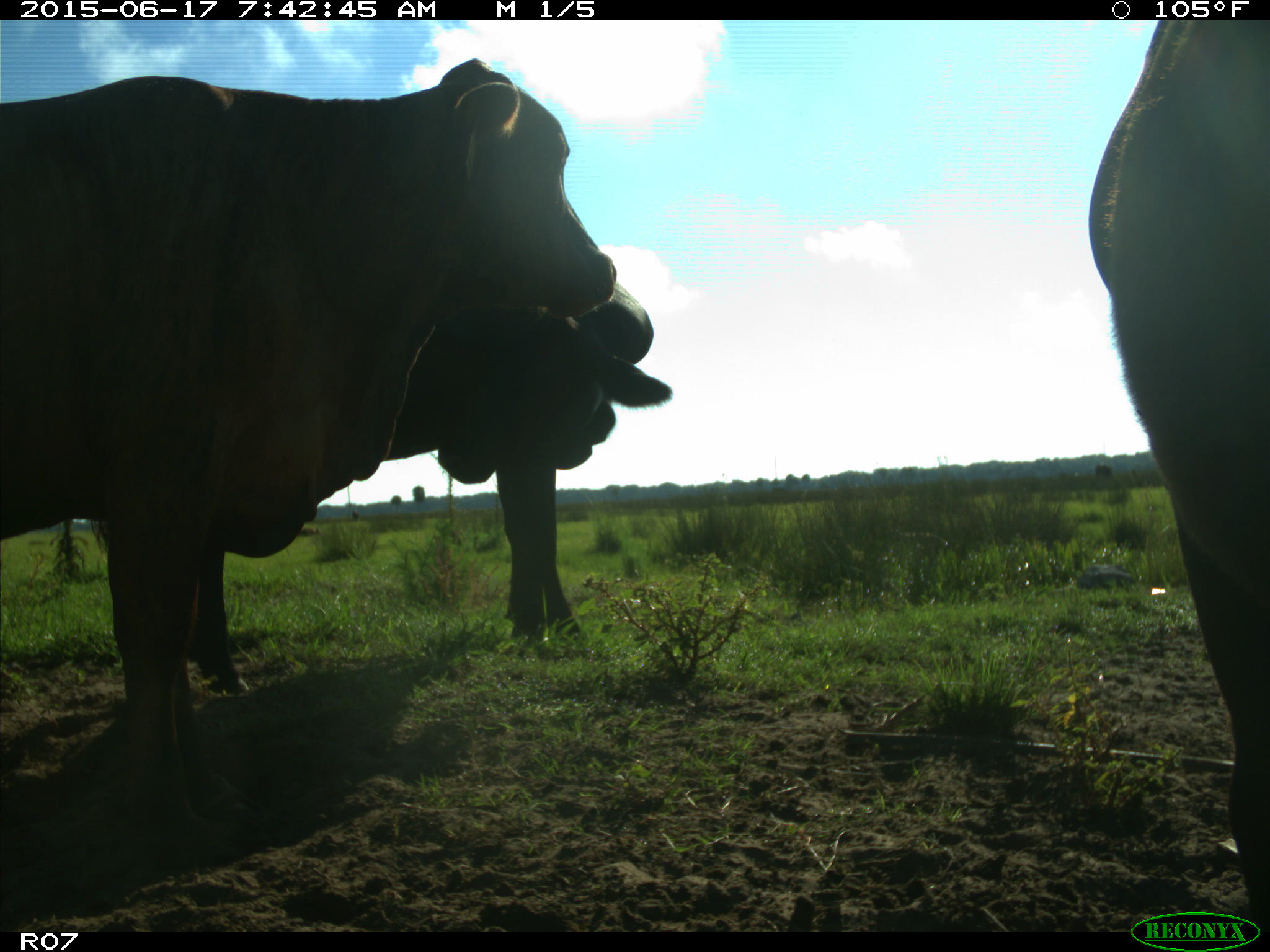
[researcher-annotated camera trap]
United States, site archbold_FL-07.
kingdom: Animalia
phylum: Chordata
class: Mammalia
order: Artiodactyla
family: Bovidae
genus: Bos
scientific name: Bos taurus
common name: domestic cow